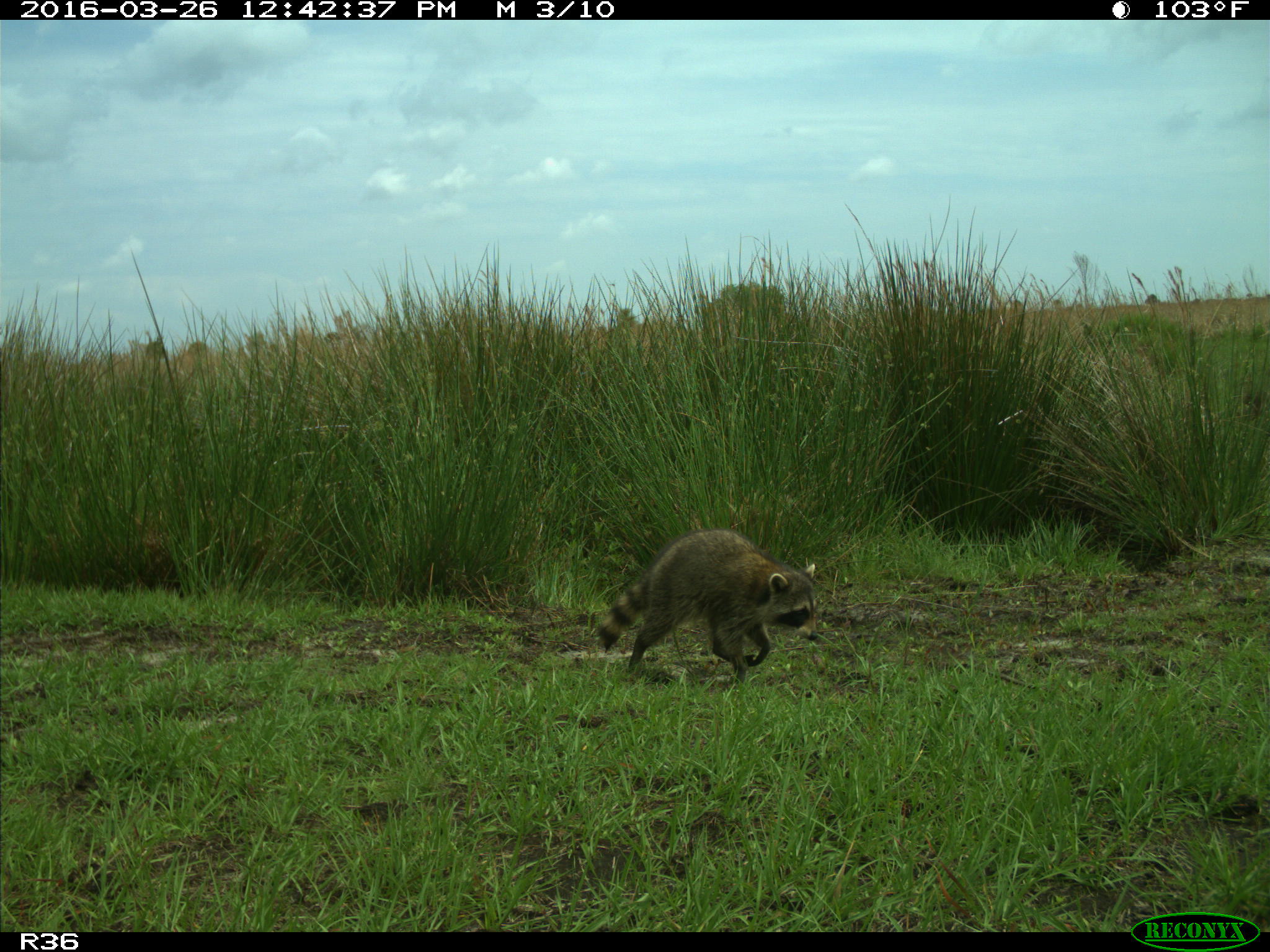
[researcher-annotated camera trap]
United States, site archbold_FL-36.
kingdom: Animalia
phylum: Chordata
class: Mammalia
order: Carnivora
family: Procyonidae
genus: Procyon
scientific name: Procyon lotor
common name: common raccoon